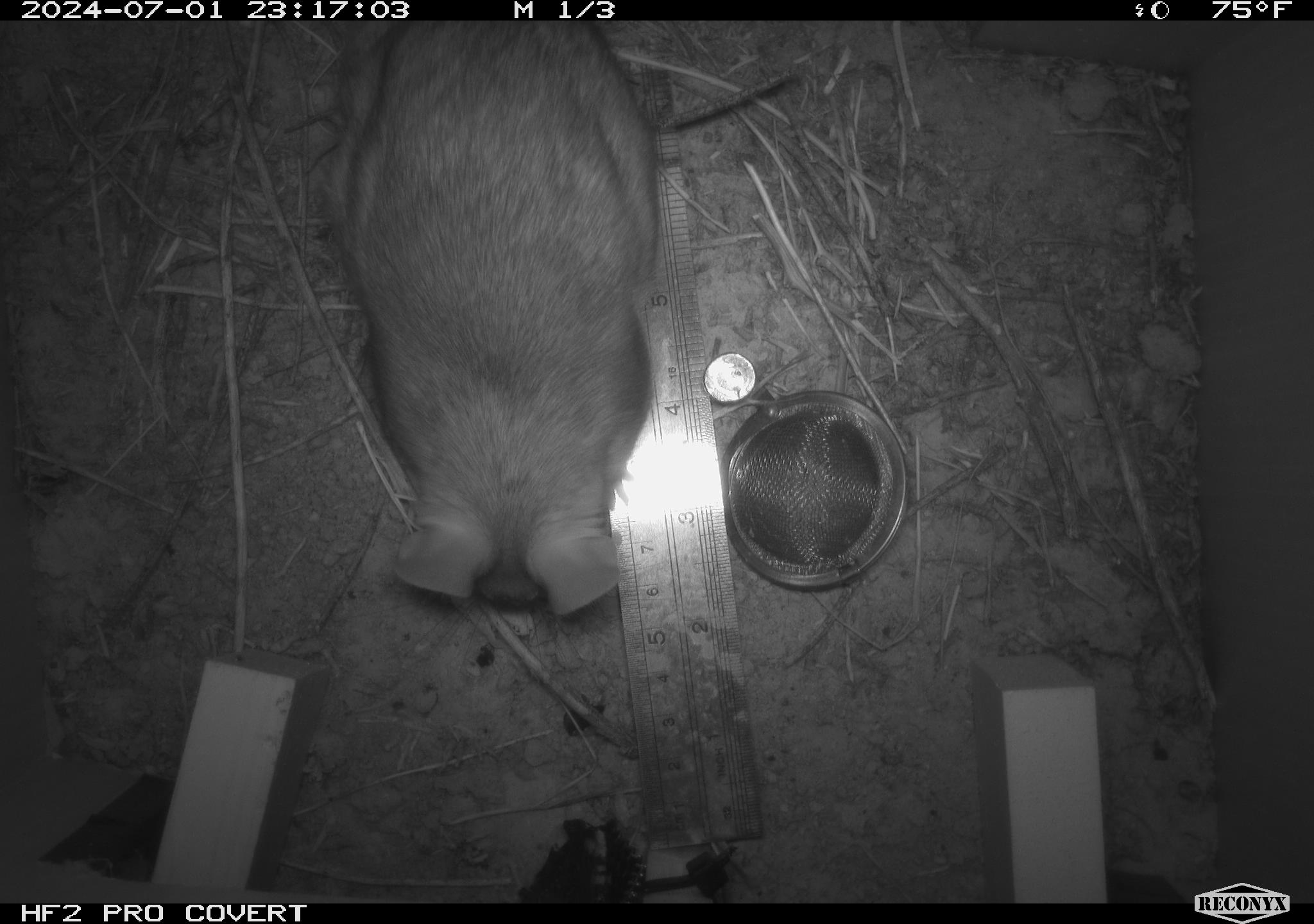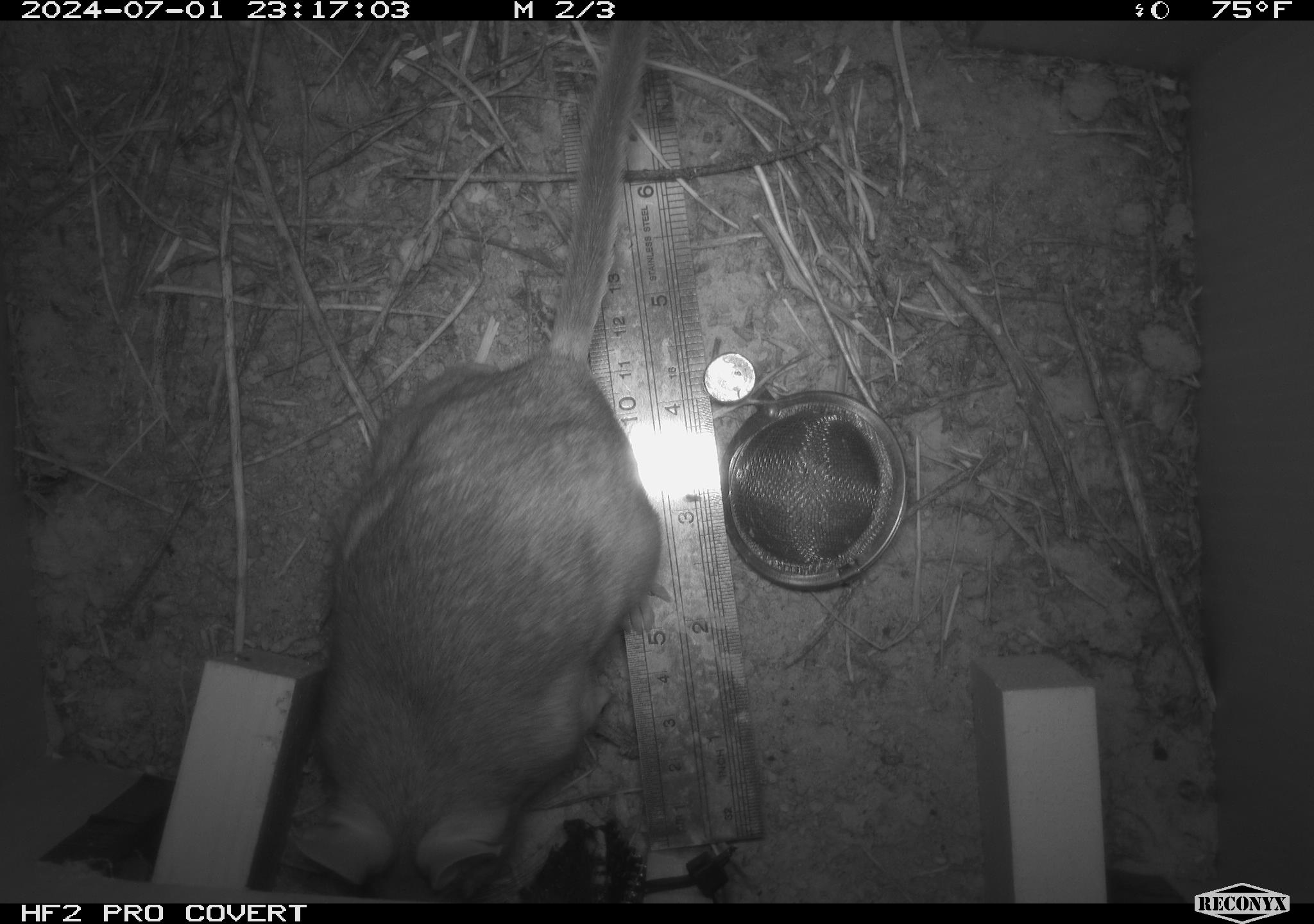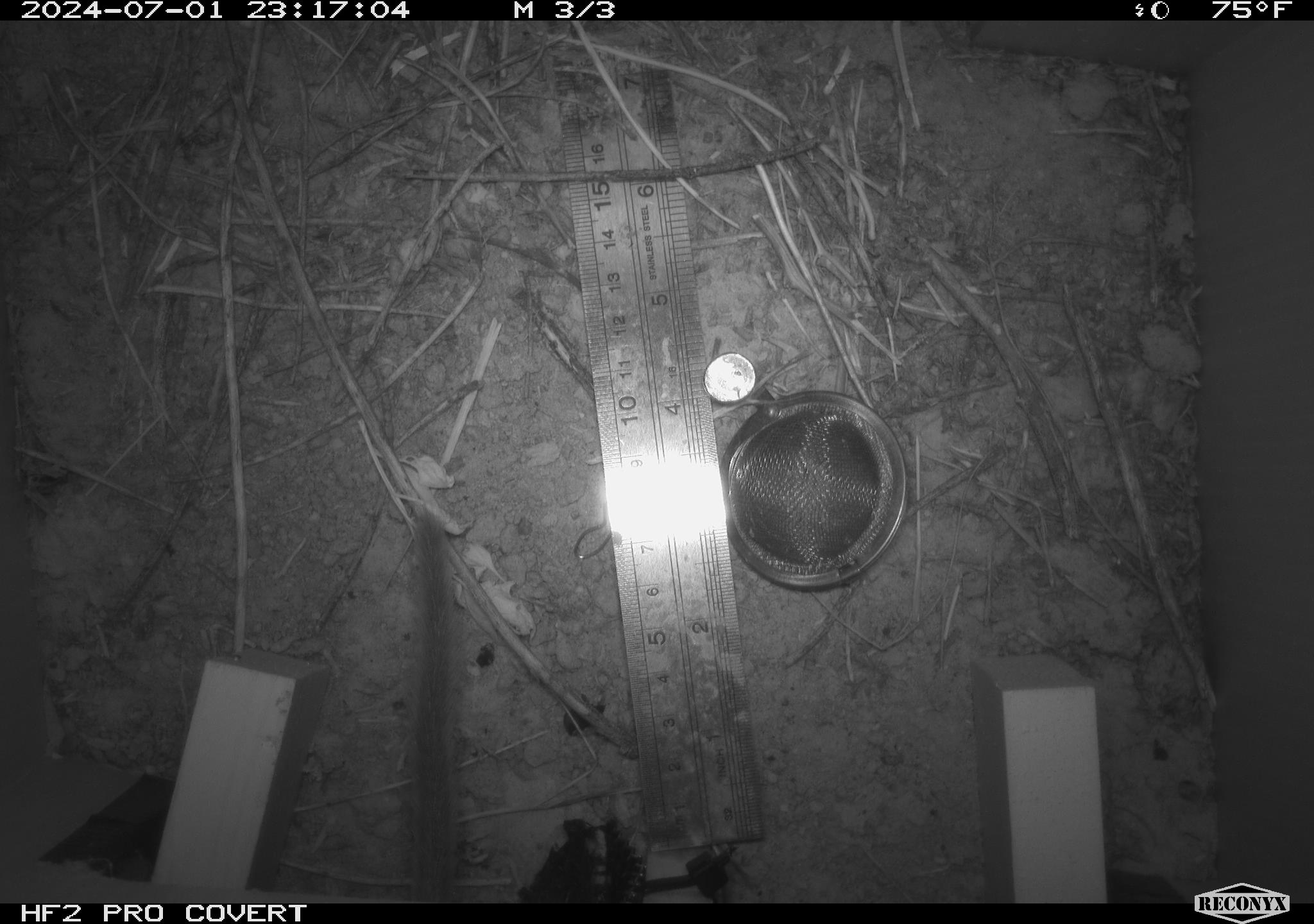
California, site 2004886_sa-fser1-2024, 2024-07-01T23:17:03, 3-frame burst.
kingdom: Animalia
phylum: Chordata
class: Mammalia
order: Rodentia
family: Cricetidae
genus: Neotoma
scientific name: Neotoma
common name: pack rat or woodrat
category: neotoma species